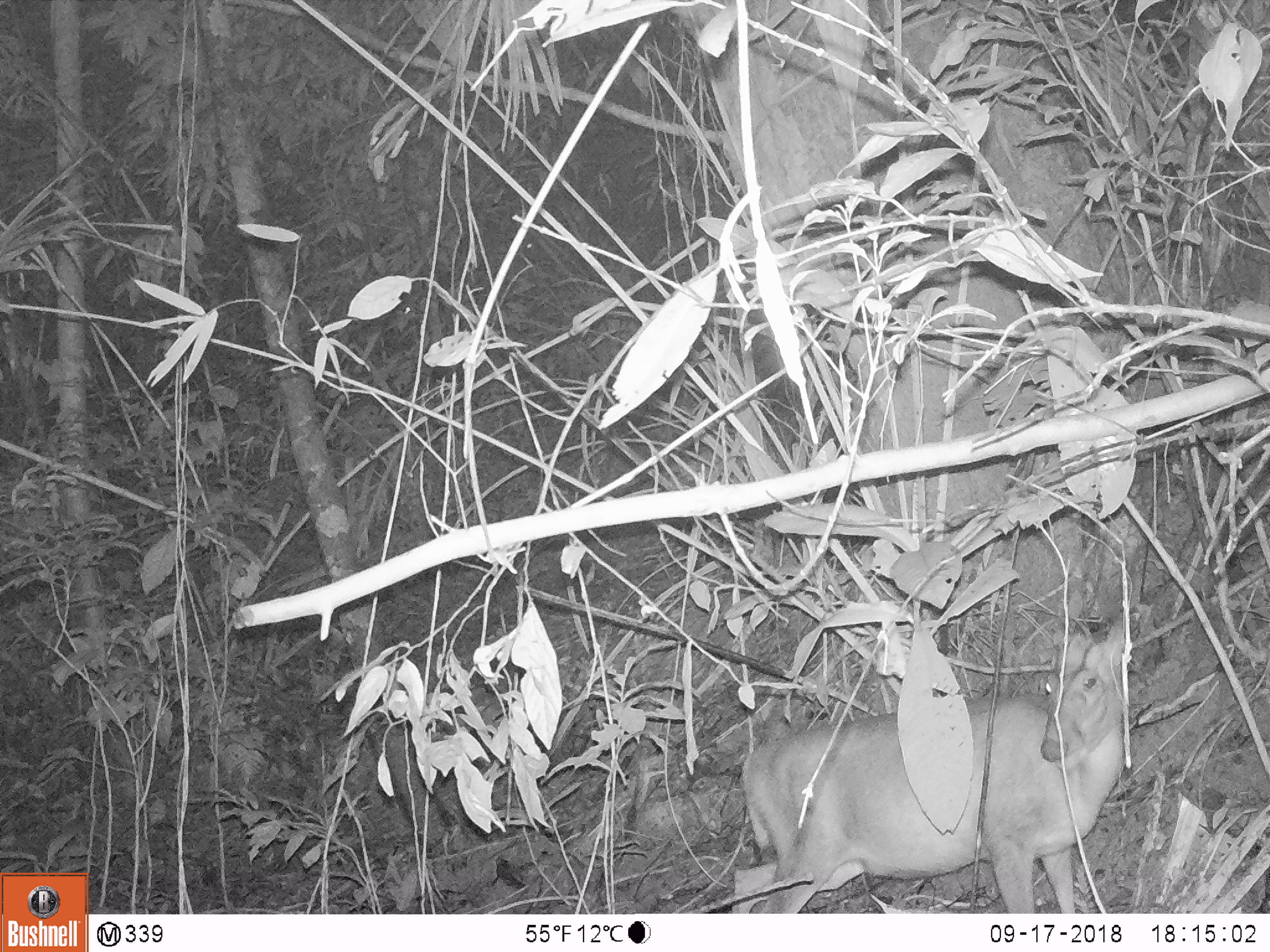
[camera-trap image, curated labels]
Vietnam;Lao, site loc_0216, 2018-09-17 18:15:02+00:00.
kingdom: Animalia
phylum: Chordata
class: Mammalia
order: Artiodactyla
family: Cervidae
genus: Muntiacus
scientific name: Muntiacus rooseveltorum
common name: roosevelt's muntjac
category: roosevelts muntjac group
Roosevelts muntjac group (roosevelt's muntjac) (Muntiacus rooseveltorum). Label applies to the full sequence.